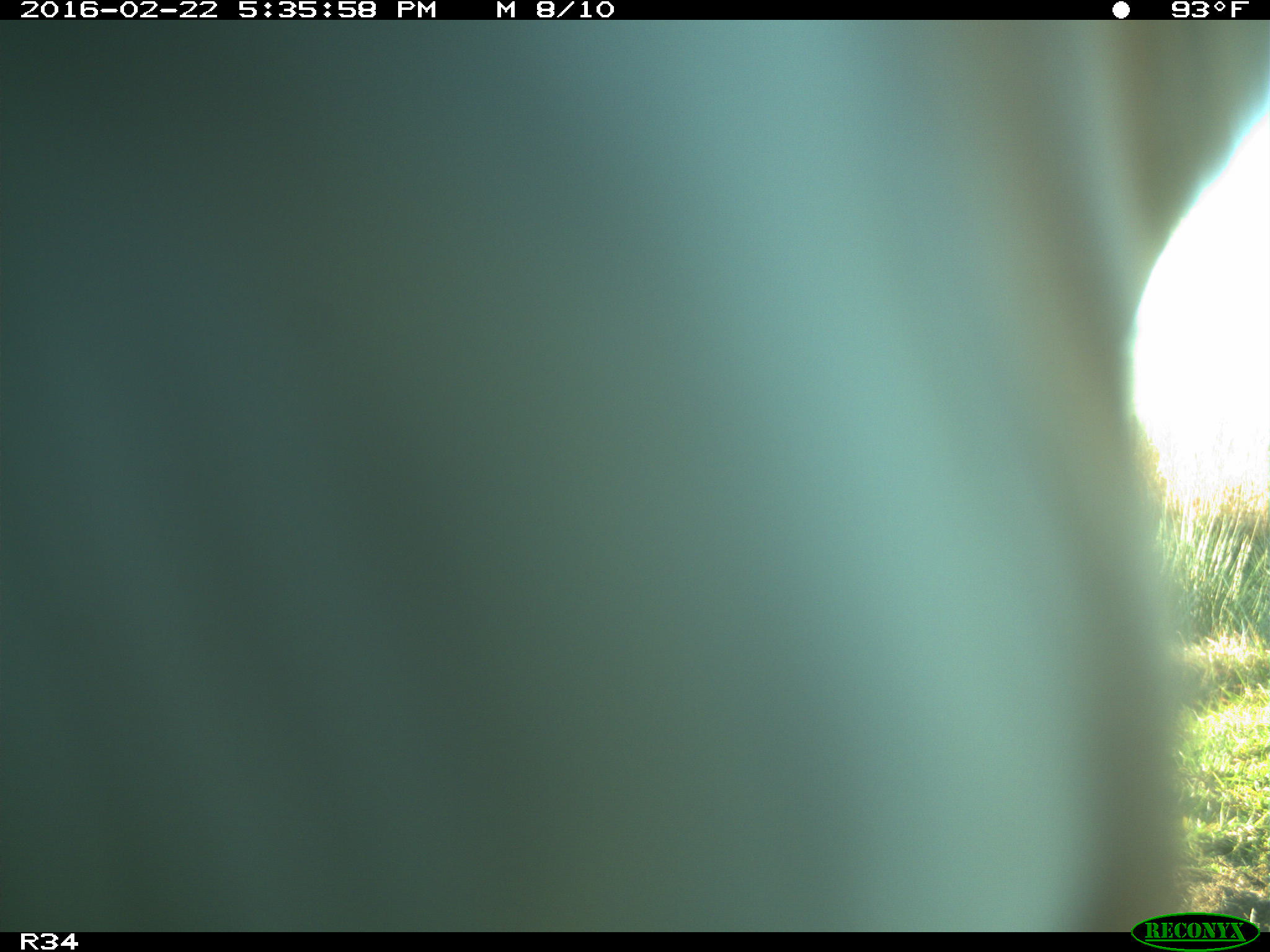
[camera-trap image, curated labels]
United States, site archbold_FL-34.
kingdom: Animalia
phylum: Chordata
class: Mammalia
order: Artiodactyla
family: Bovidae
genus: Bos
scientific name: Bos taurus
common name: domestic cow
Bos taurus (domestic cow).